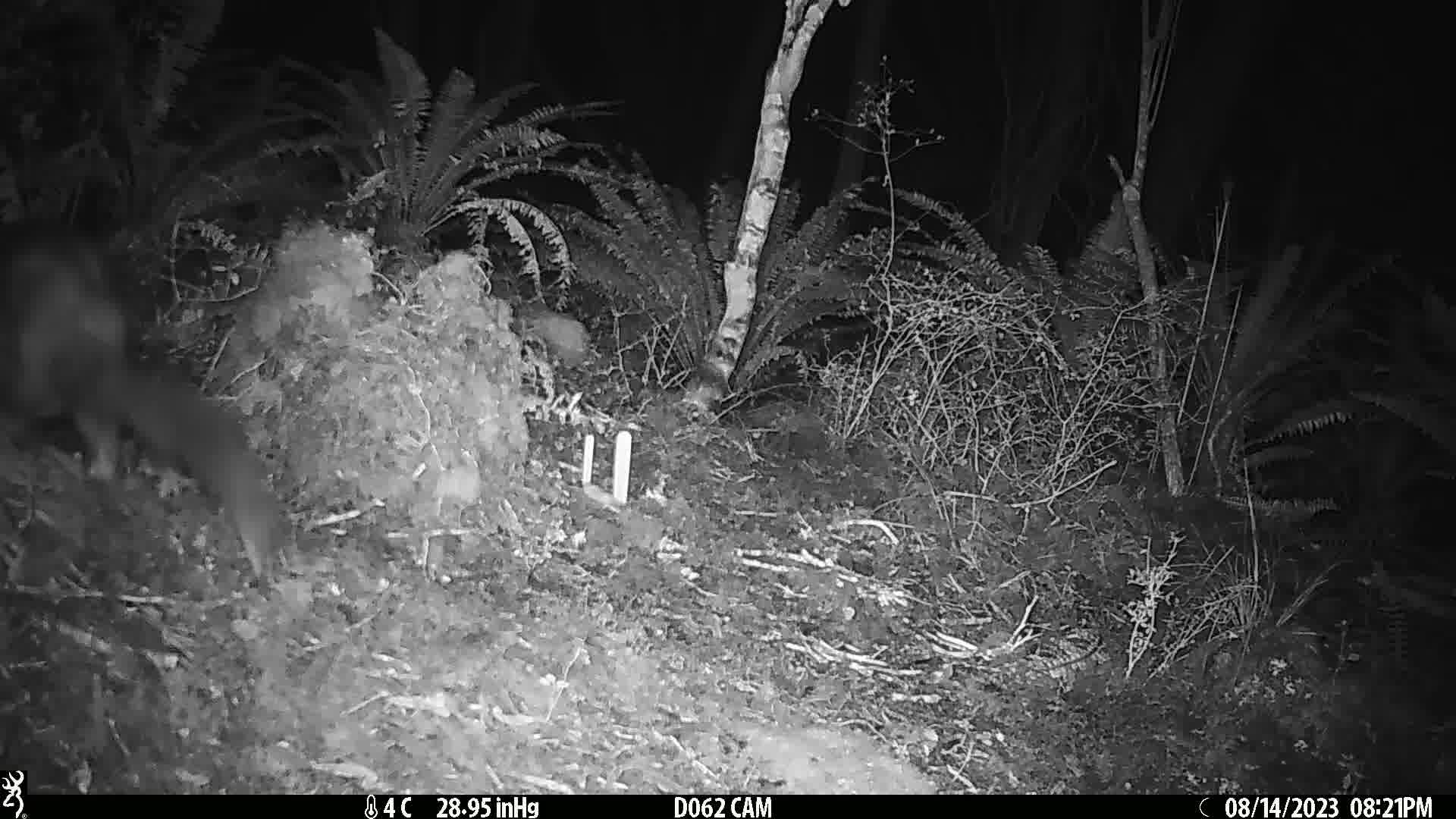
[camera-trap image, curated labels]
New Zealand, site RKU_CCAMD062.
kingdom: Animalia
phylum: Chordata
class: Mammalia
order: Diprotodontia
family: Phalangeridae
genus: Trichosurus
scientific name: Trichosurus vulpecula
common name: common brushtail possum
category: possum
Possum (common brushtail possum) (Trichosurus vulpecula).